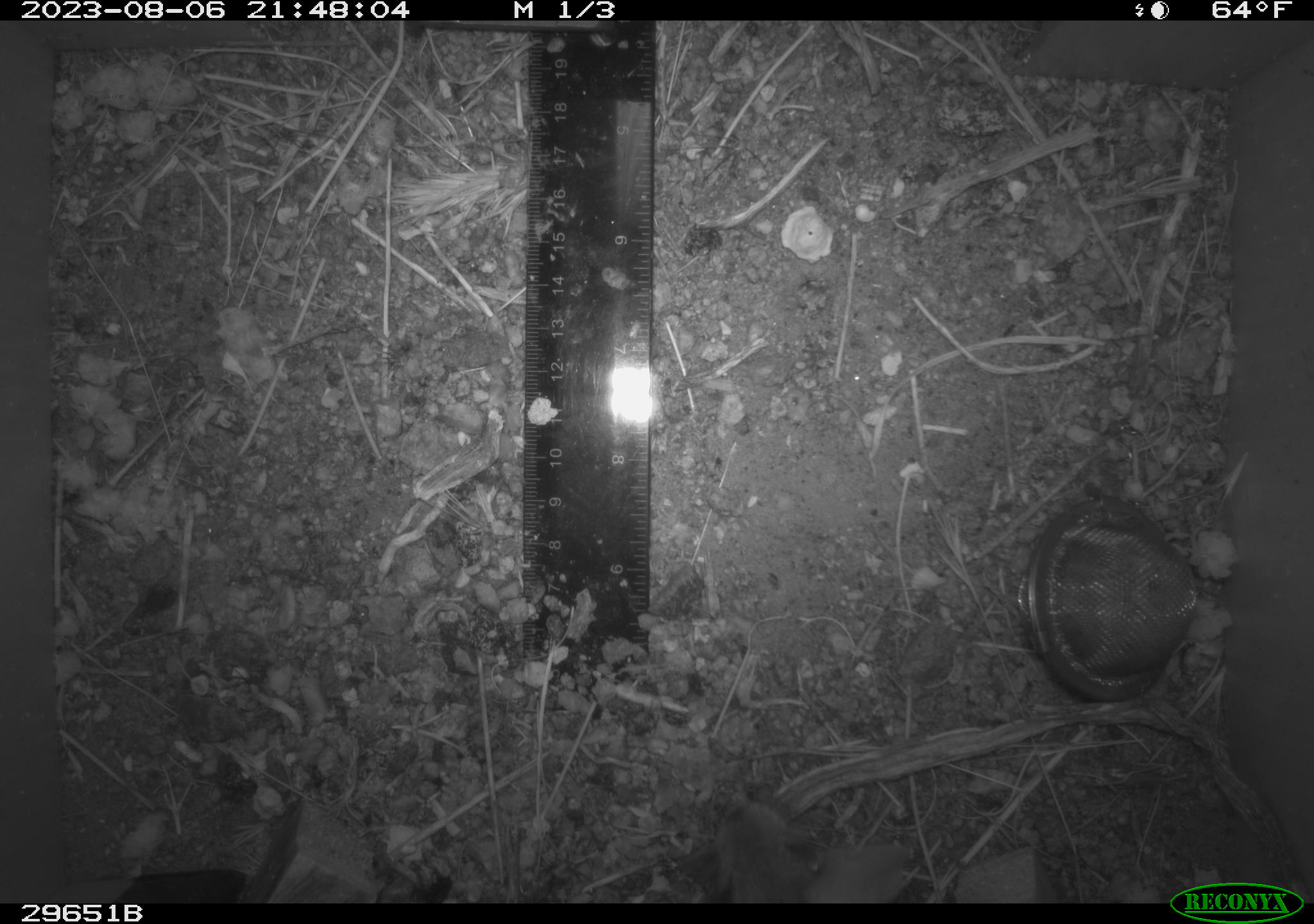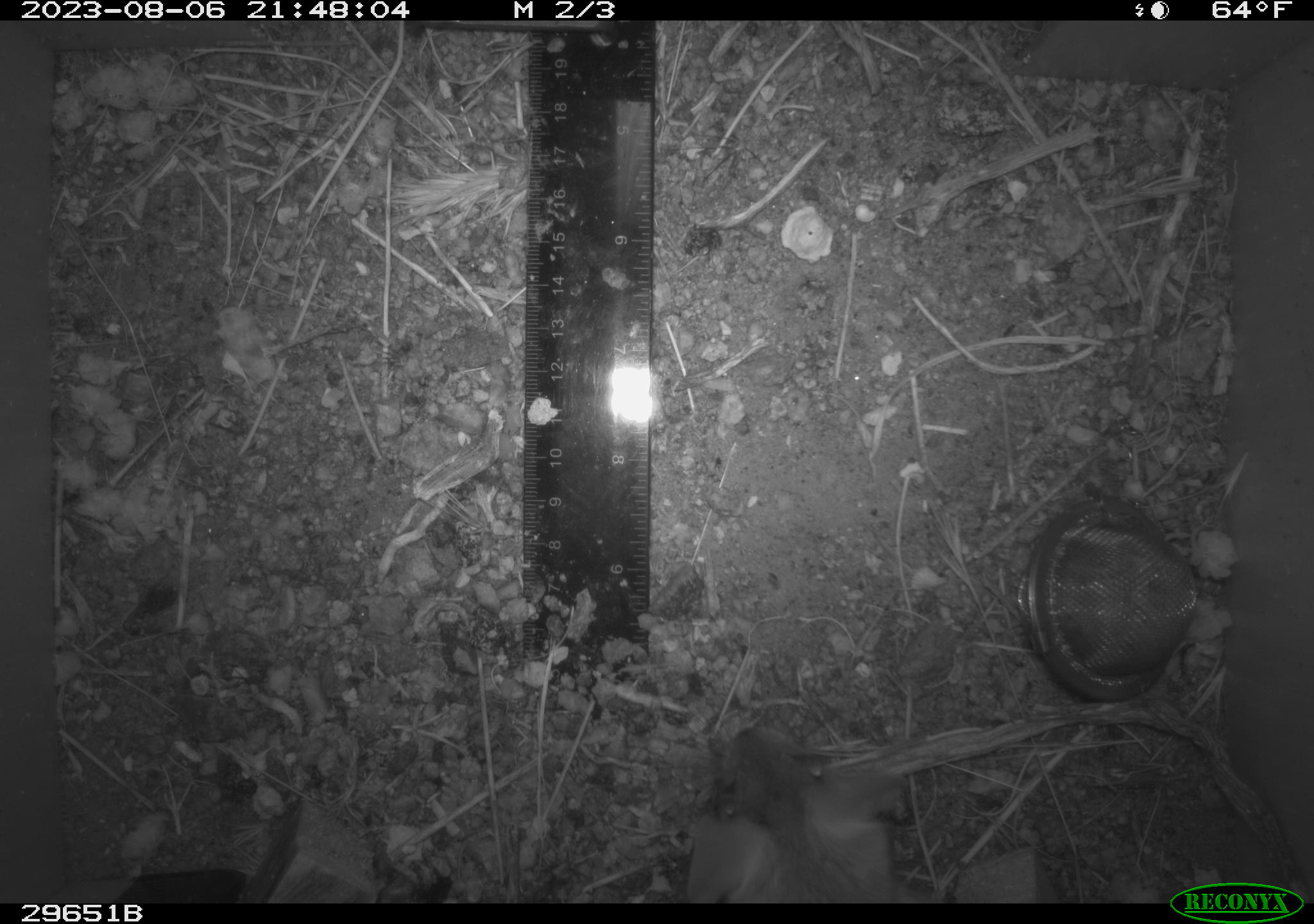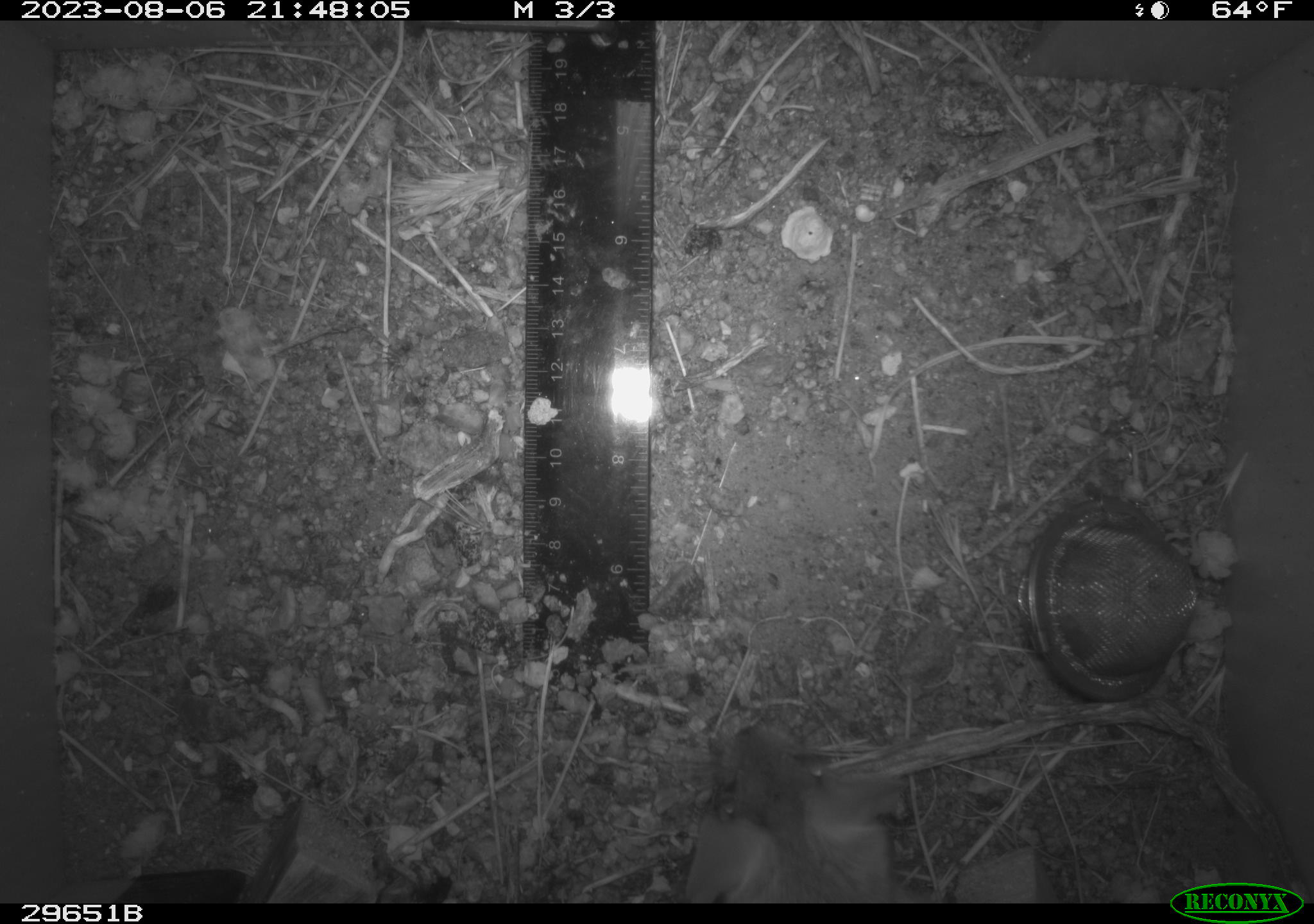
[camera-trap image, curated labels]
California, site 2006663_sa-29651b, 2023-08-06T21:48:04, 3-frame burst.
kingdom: Animalia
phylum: Chordata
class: Mammalia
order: Rodentia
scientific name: Rodentia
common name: rodent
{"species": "rodent (Rodentia)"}